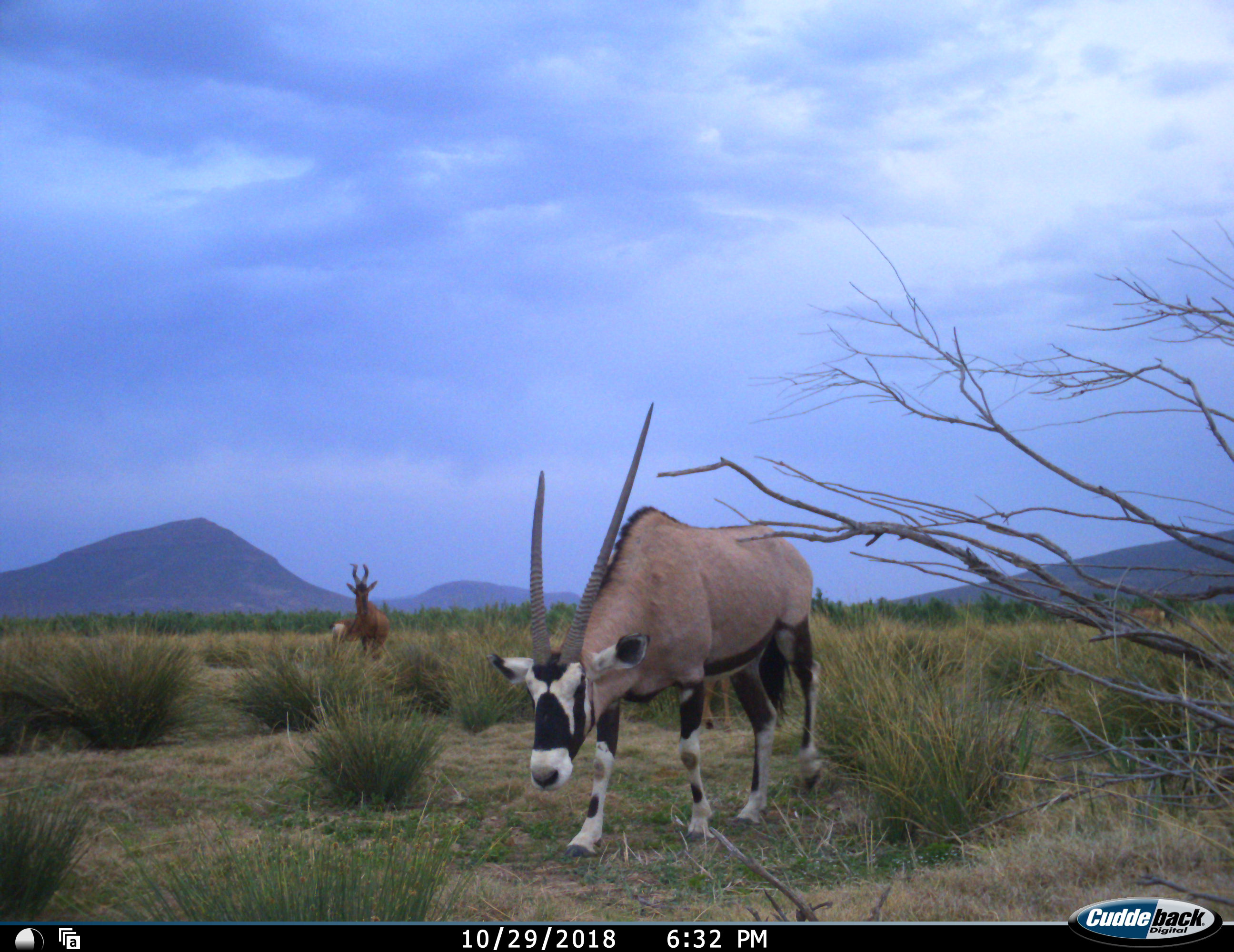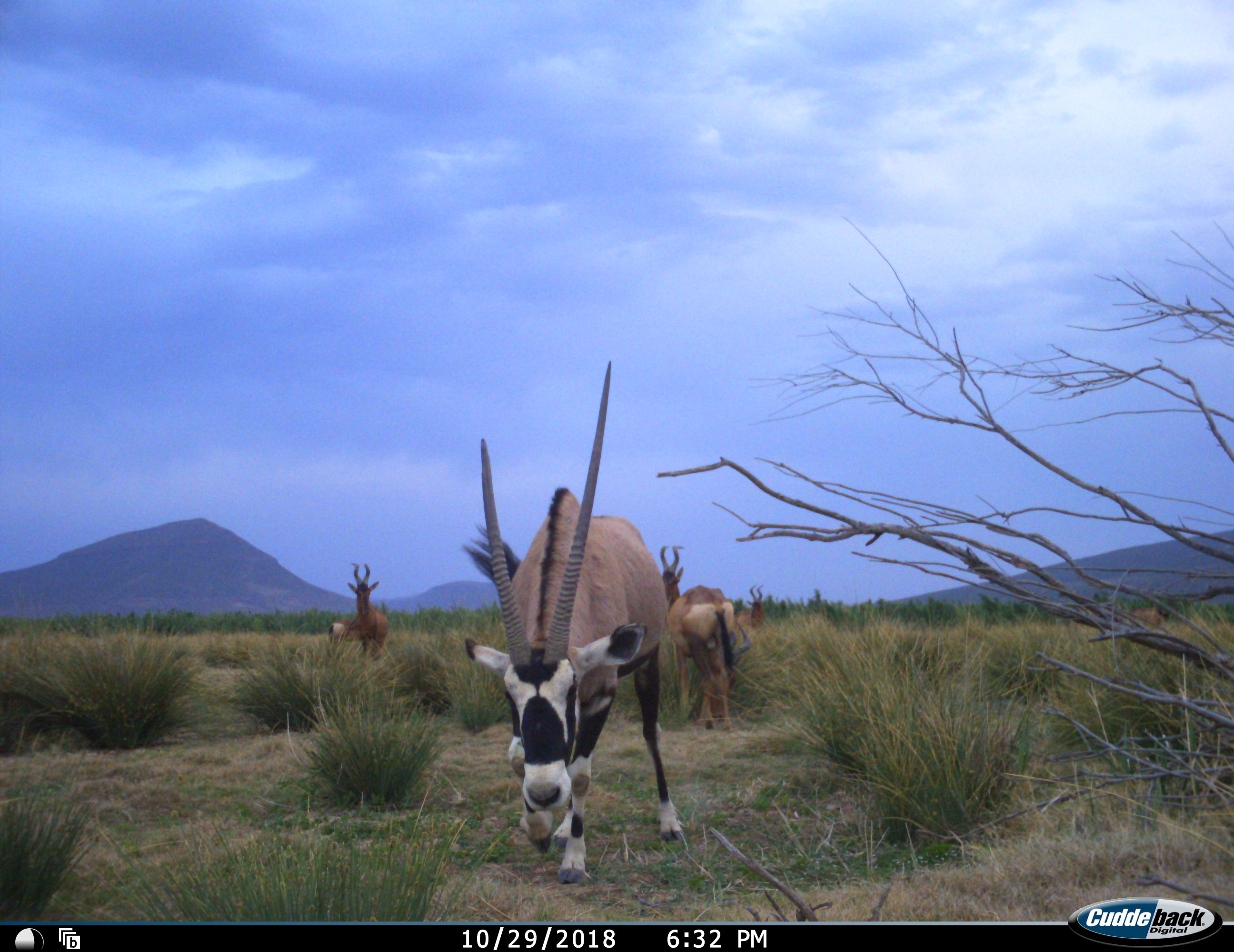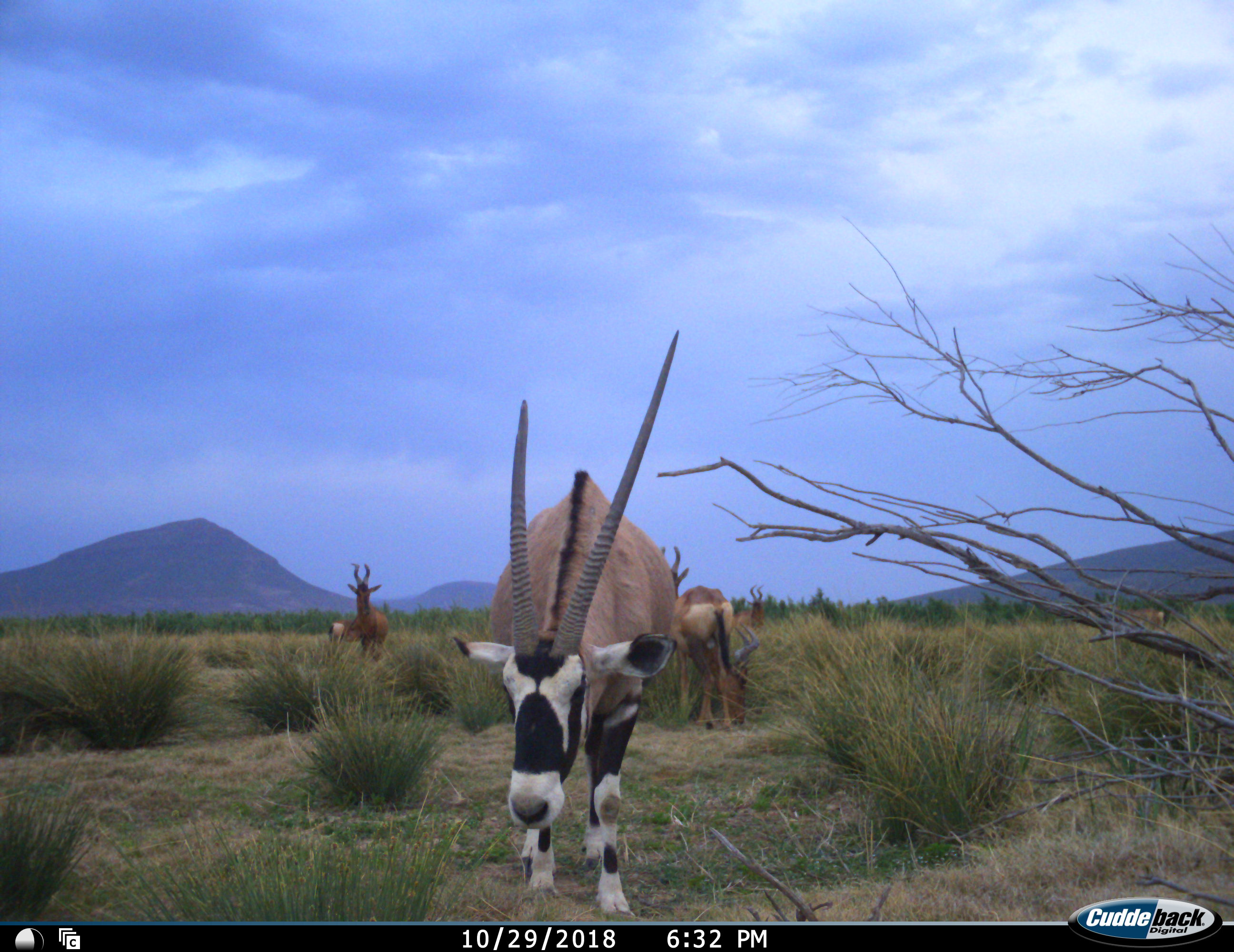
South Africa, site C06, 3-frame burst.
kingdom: Animalia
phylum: Chordata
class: Mammalia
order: Artiodactyla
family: Bovidae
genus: Oryx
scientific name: Oryx gazella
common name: gemsbok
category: gemsbokoryx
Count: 1.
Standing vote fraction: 40%.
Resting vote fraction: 0%.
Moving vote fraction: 60%.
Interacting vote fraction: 0%.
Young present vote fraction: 0%.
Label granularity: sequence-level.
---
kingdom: Animalia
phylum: Chordata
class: Mammalia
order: Artiodactyla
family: Bovidae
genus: Alcelaphus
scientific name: Alcelaphus buselaphus caama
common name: red hartebeest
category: hartebeestred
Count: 5.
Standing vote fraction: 71%.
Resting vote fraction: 14%.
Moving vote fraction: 57%.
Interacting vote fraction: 14%.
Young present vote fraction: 14%.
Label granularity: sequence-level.